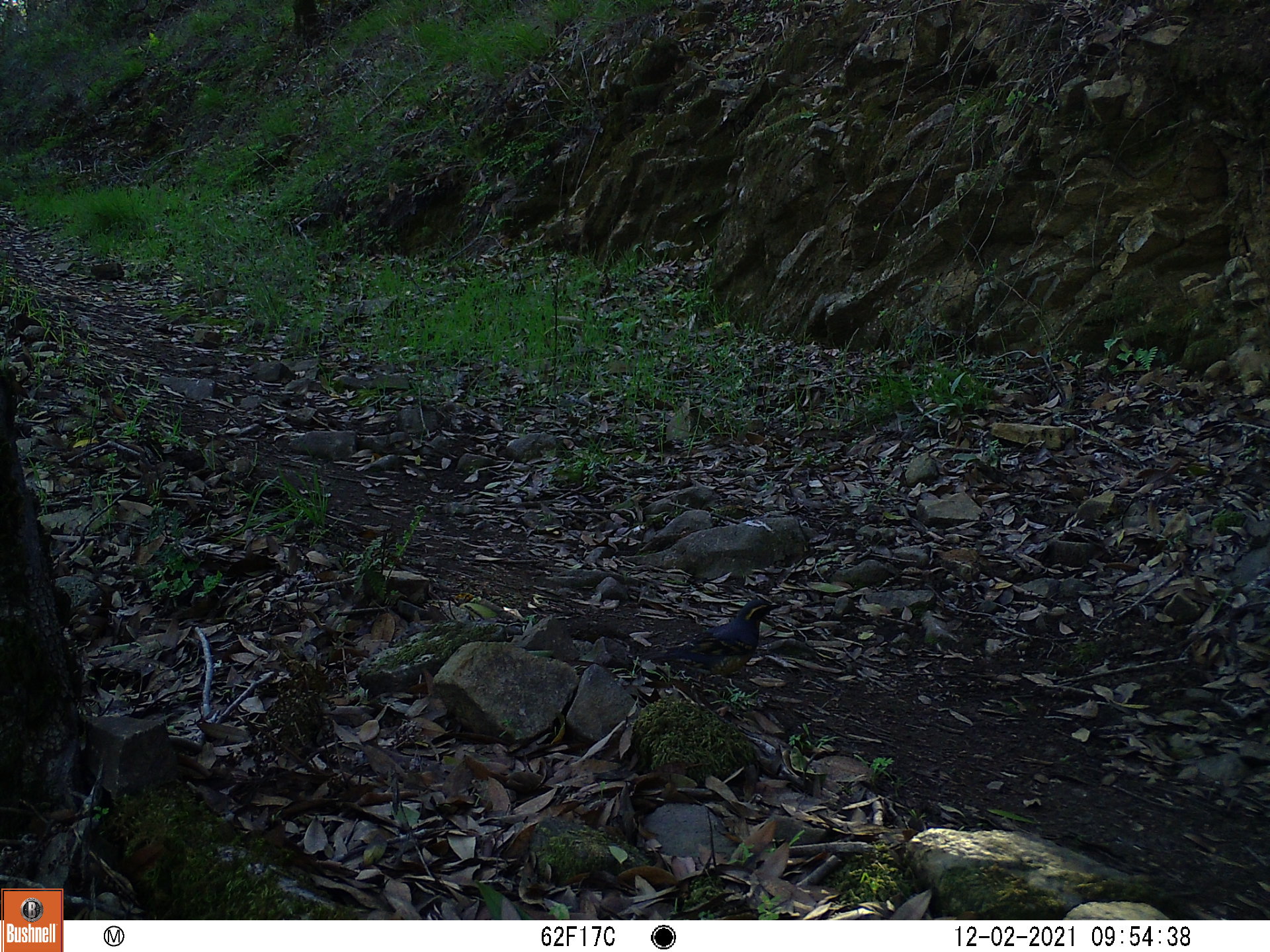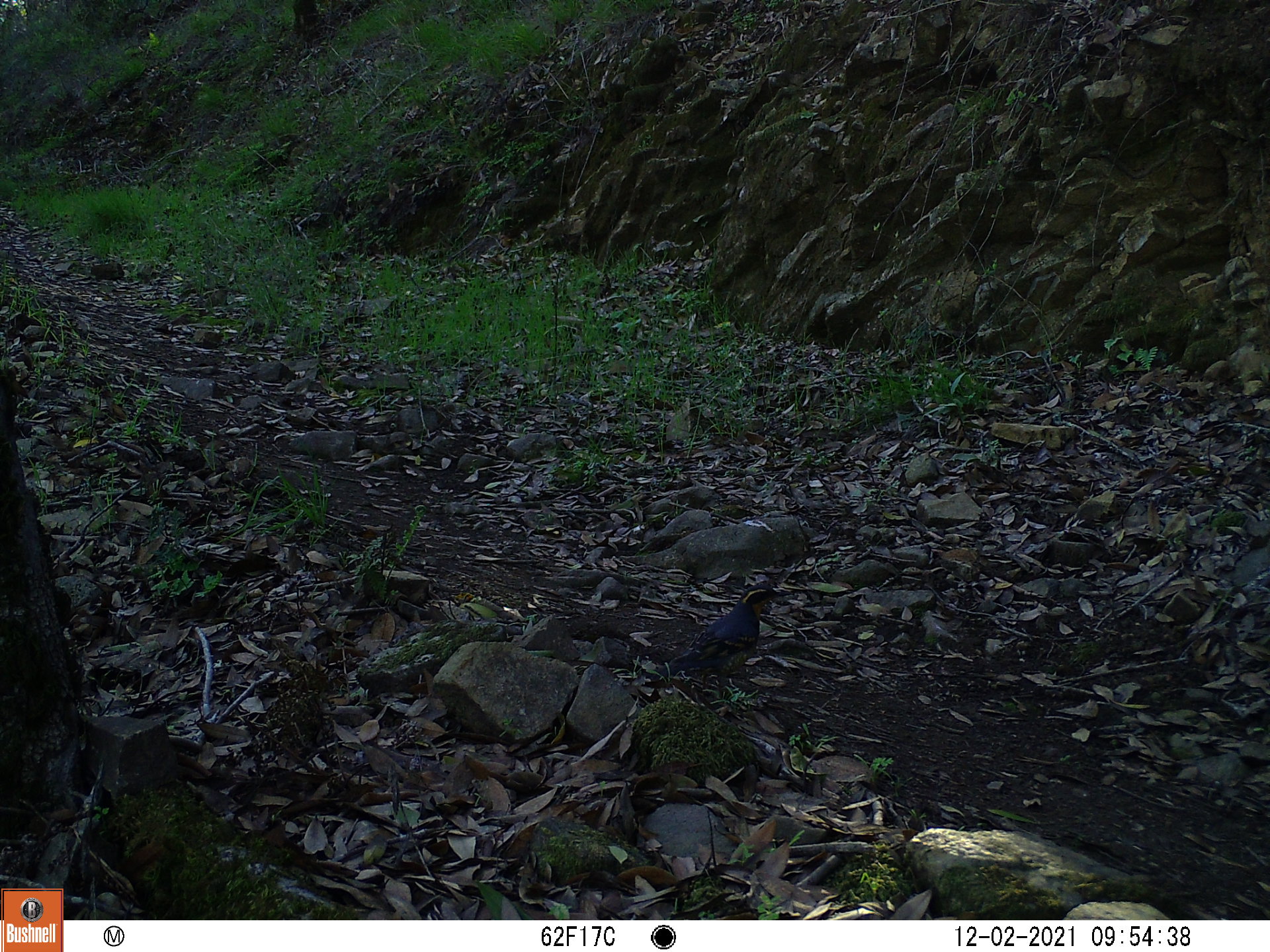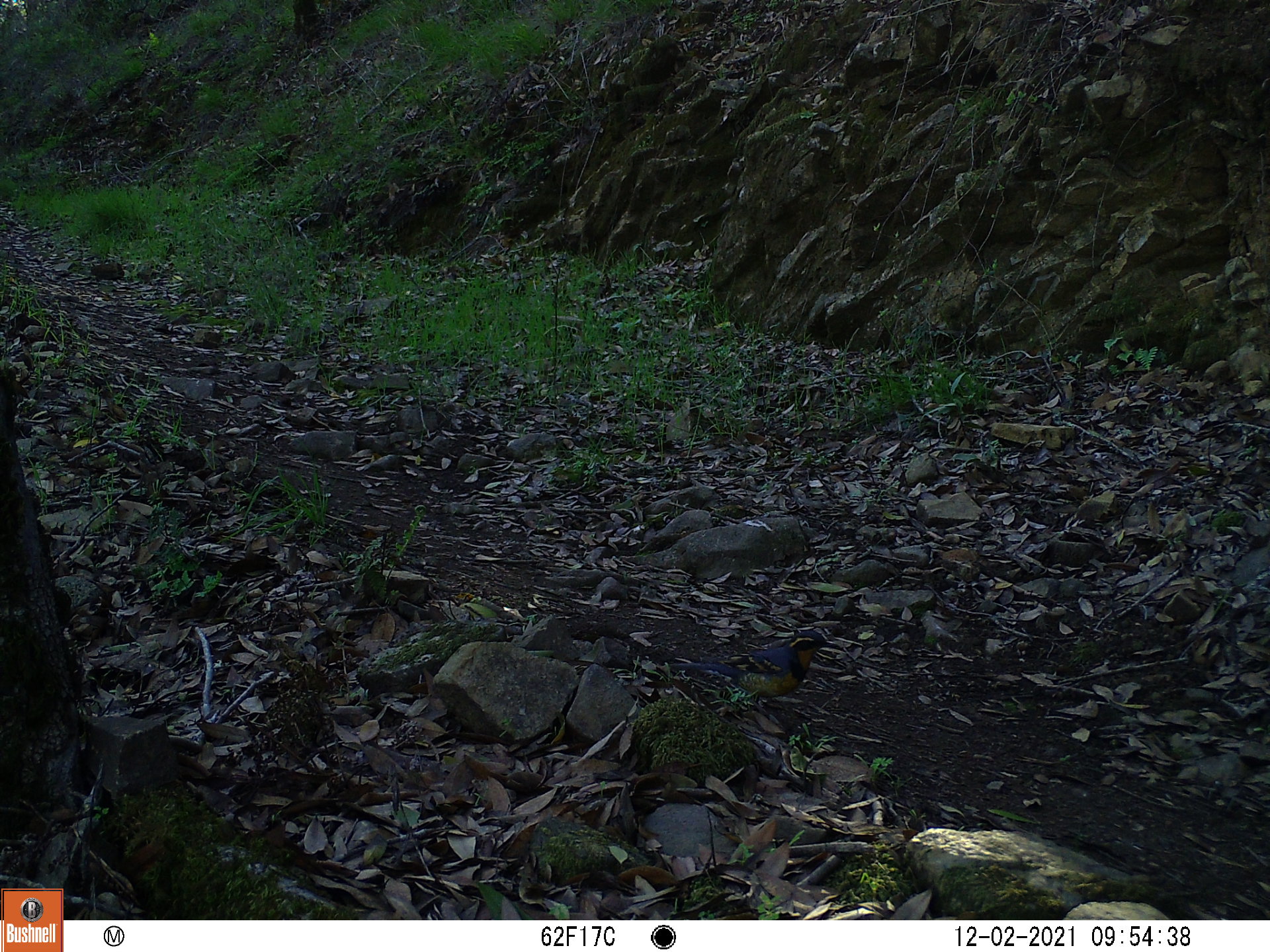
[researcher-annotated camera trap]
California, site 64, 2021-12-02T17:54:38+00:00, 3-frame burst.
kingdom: Animalia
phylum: Chordata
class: Aves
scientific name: Aves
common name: bird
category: unknown bird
Unknown bird (bird) (Aves).